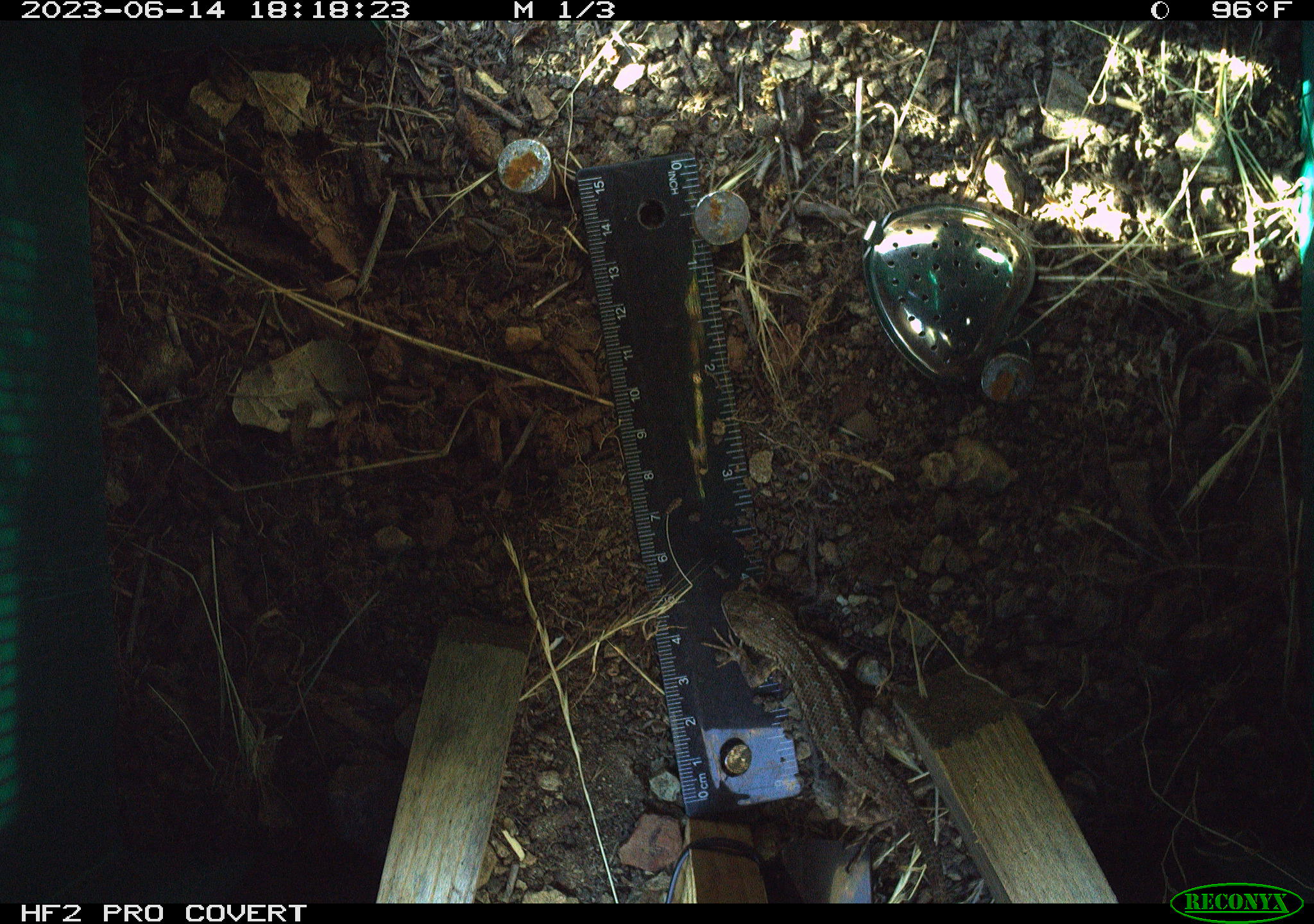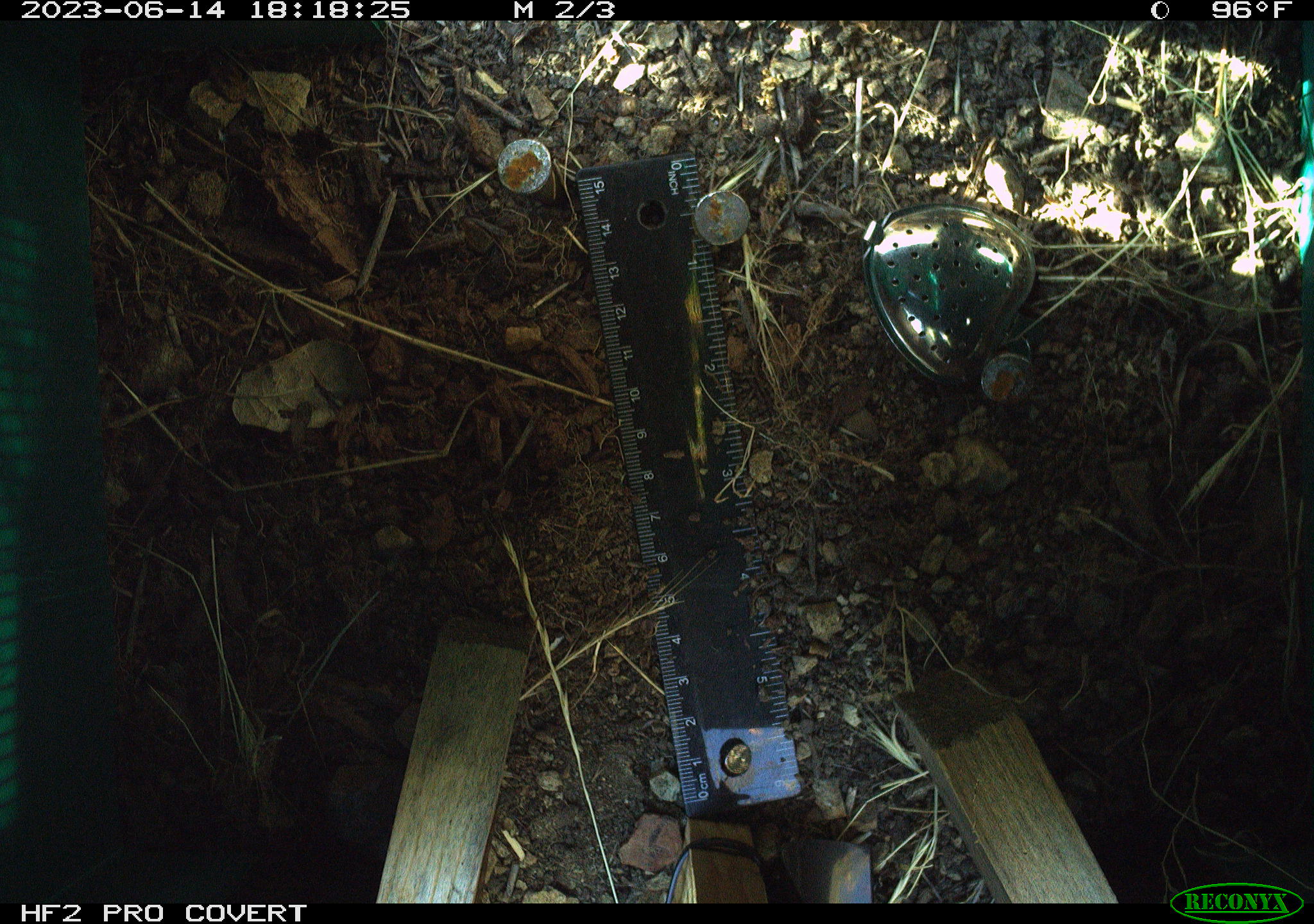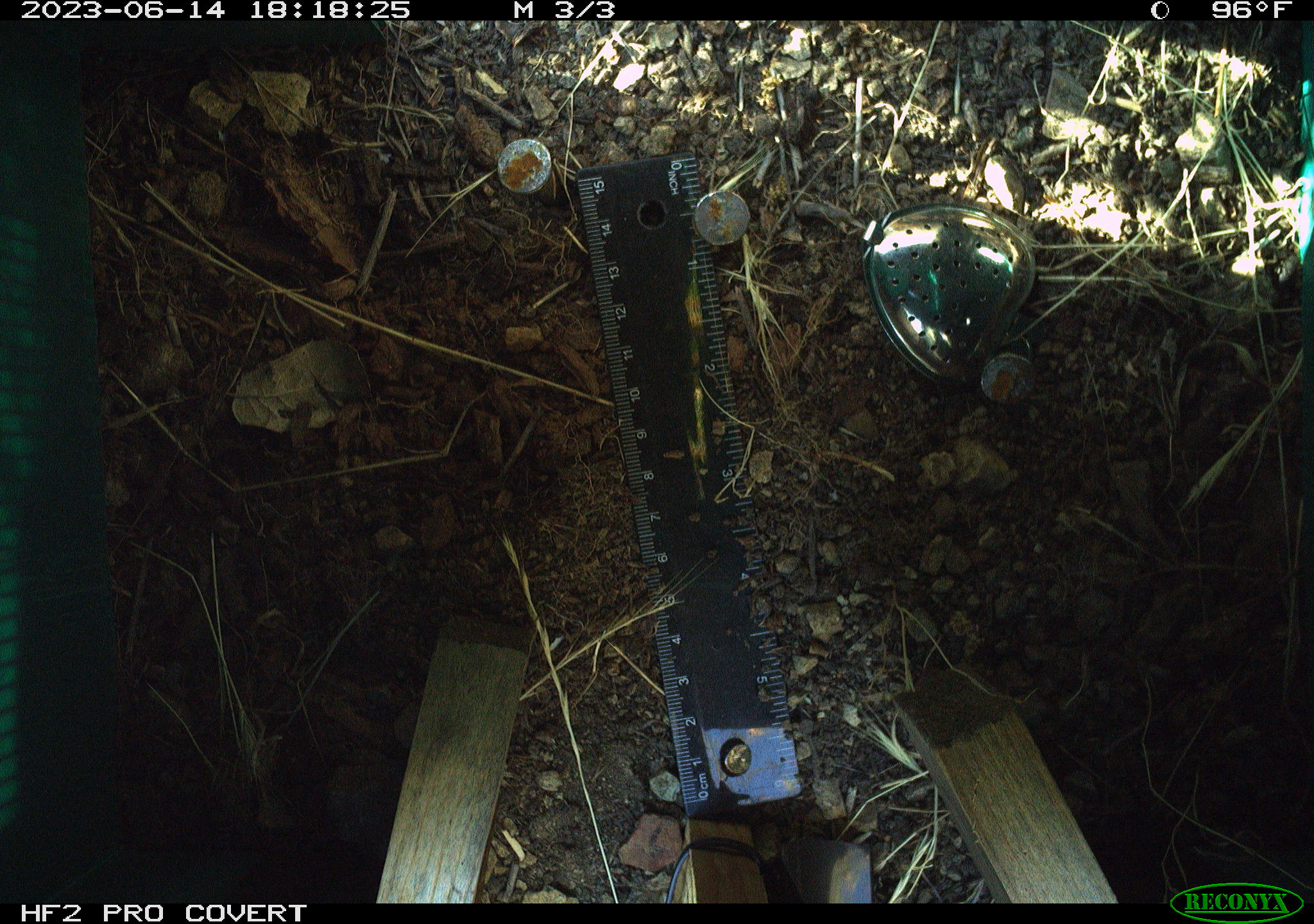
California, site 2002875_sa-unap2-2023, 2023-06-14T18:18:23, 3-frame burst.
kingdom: Animalia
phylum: Chordata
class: Reptilia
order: Squamata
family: Phrynosomatidae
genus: Sceloporus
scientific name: Sceloporus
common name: spiny lizards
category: sceloporus species